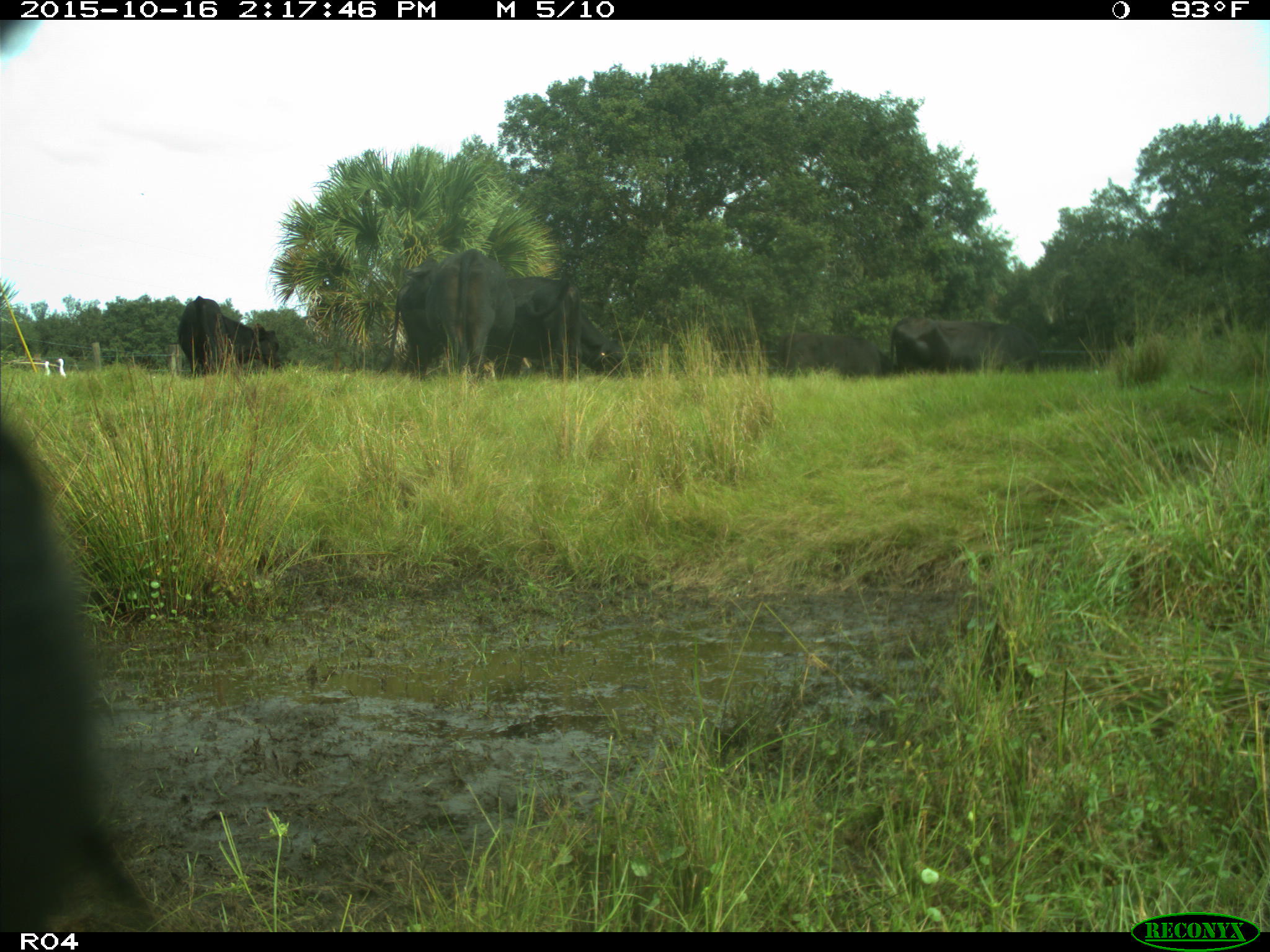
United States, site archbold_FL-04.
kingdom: Animalia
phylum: Chordata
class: Mammalia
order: Artiodactyla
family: Bovidae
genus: Bos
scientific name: Bos taurus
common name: domestic cow